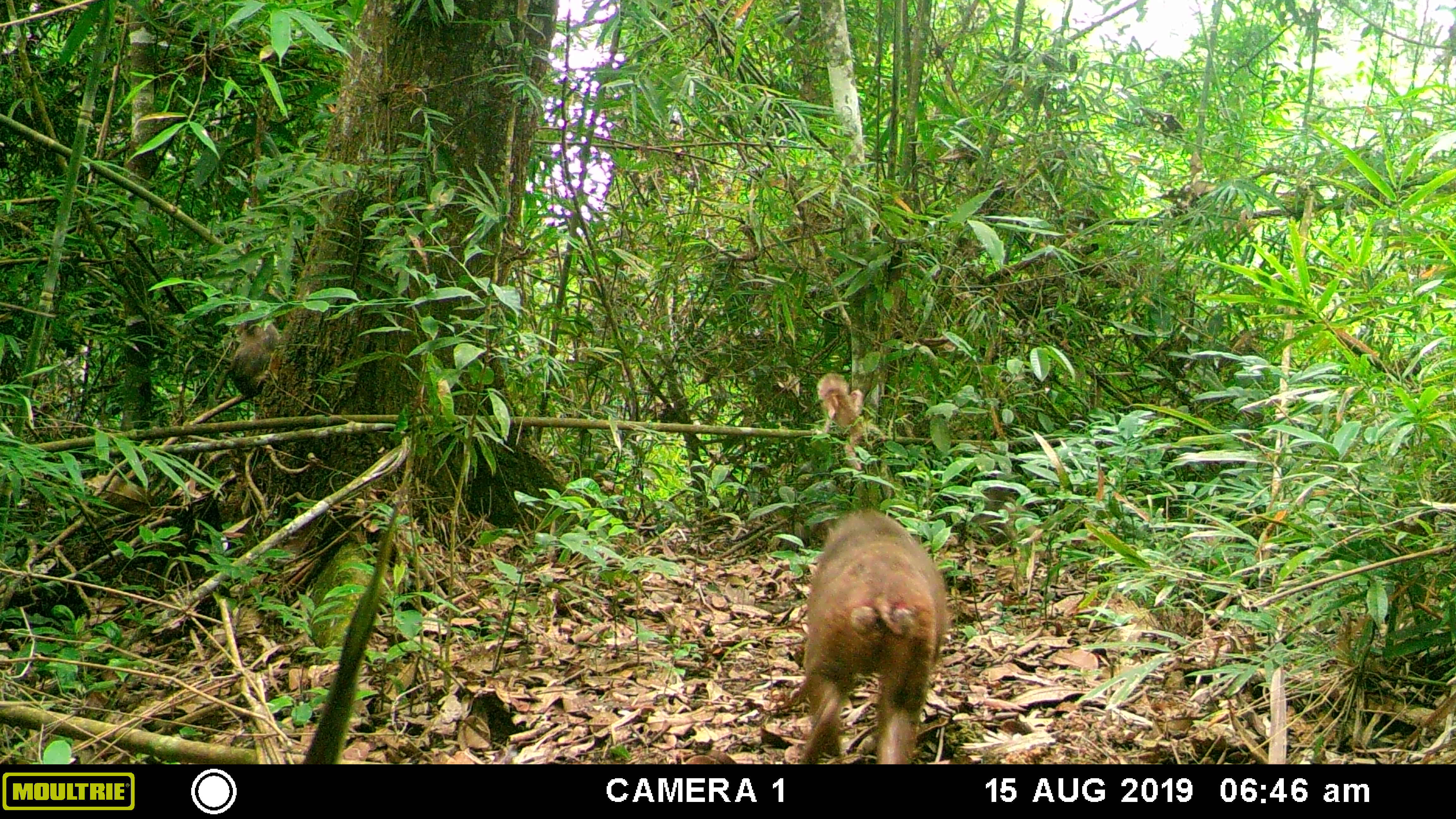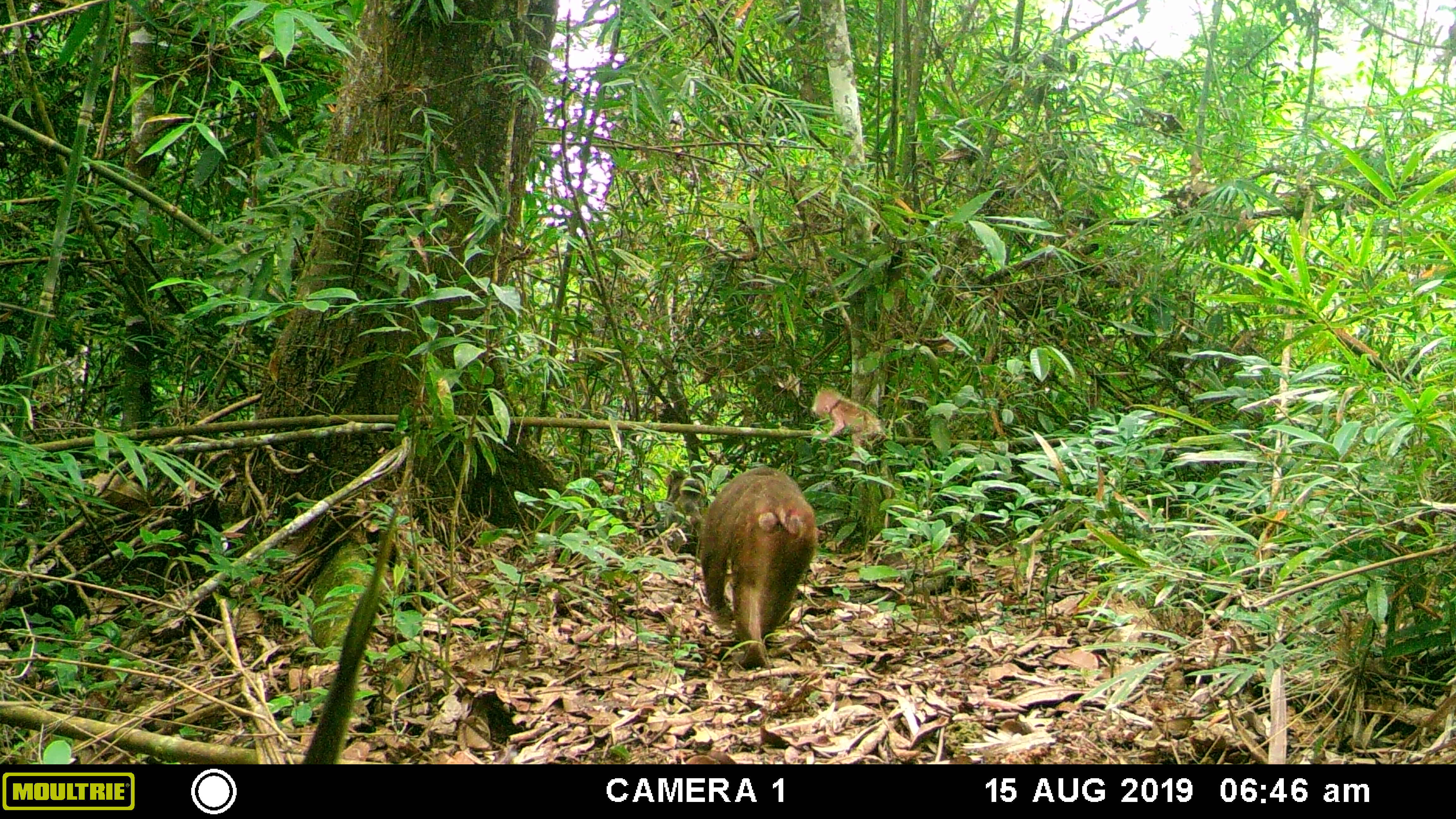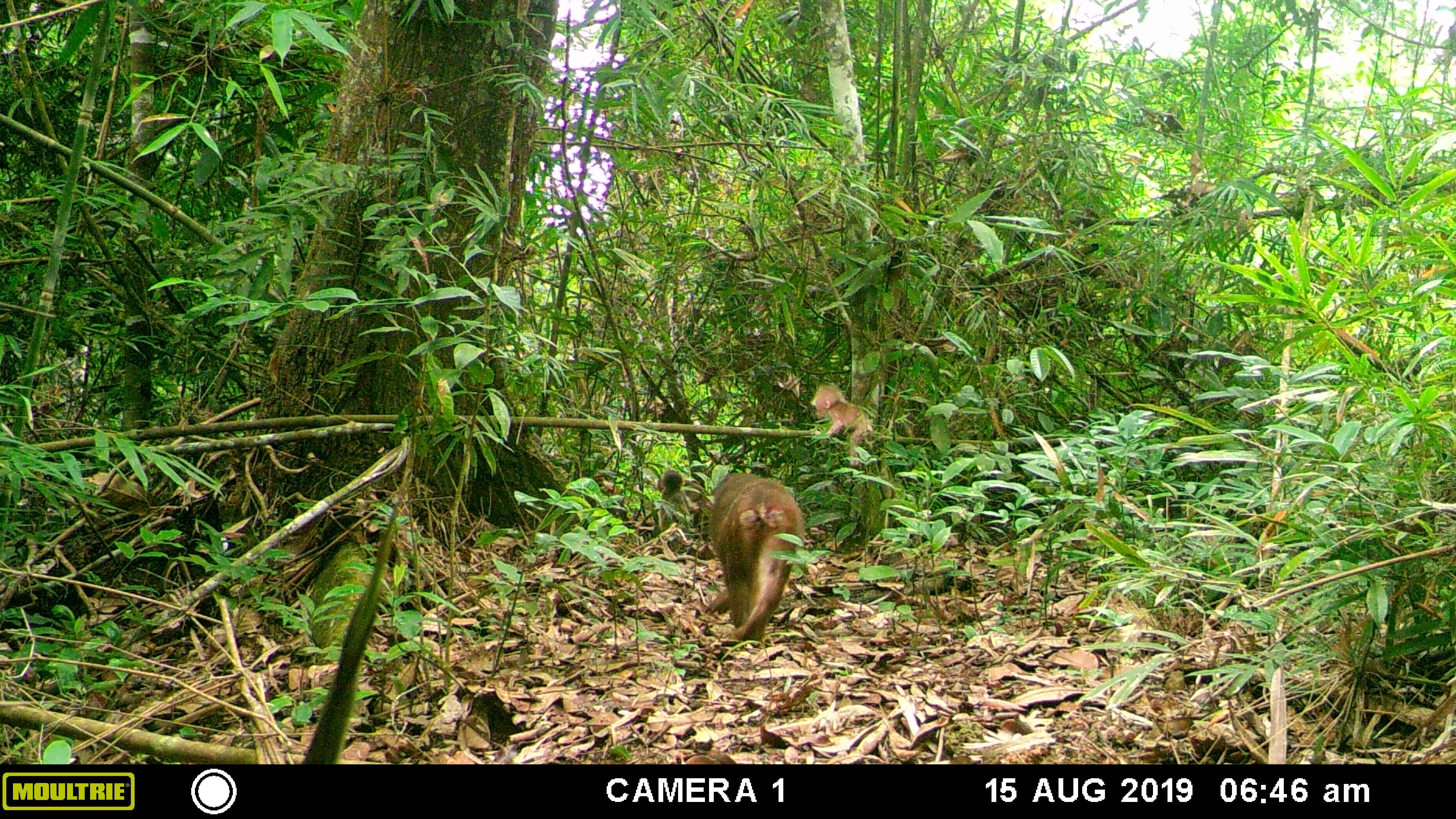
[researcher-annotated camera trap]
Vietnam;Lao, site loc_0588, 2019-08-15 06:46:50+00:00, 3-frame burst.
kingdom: Animalia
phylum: Chordata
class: Mammalia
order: Primates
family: Cercopithecidae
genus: Macaca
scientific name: Macaca arctoides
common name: stump-tailed macaque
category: stump tailed macaque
Stump tailed macaque (stump-tailed macaque) (Macaca arctoides). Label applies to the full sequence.